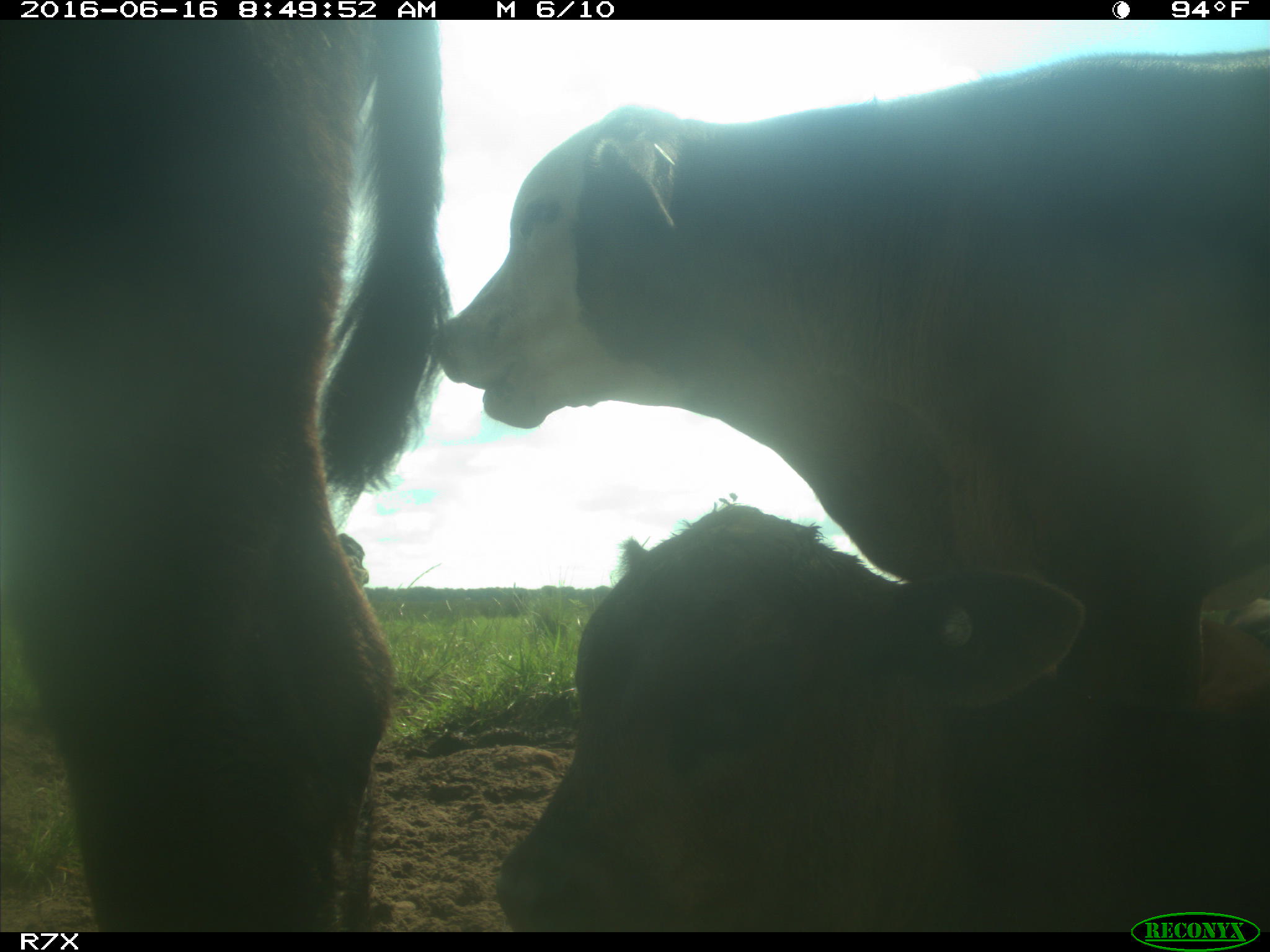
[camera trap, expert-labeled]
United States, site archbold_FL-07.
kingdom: Animalia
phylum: Chordata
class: Mammalia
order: Artiodactyla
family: Bovidae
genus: Bos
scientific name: Bos taurus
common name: domestic cow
Bos taurus (domestic cow).